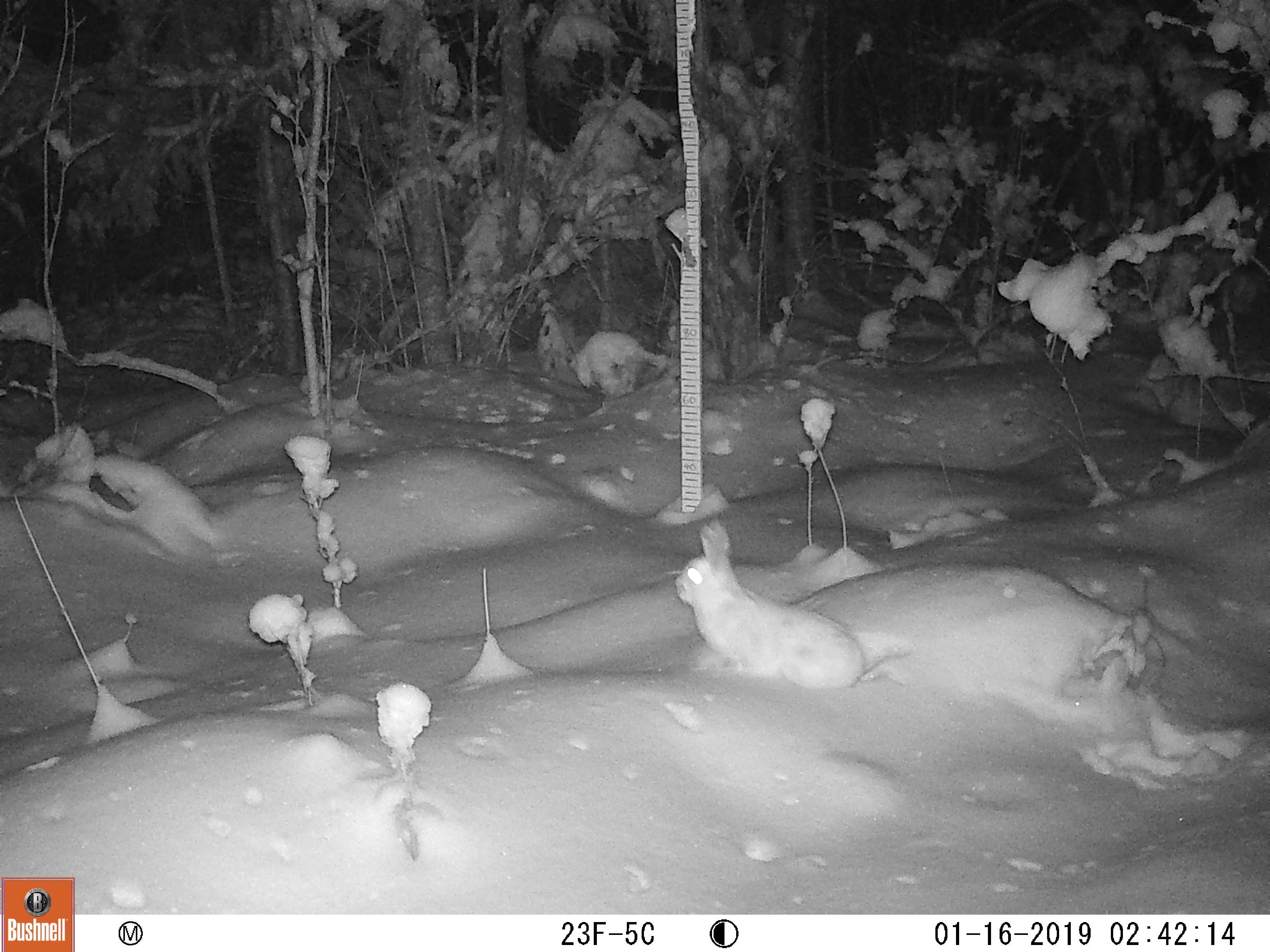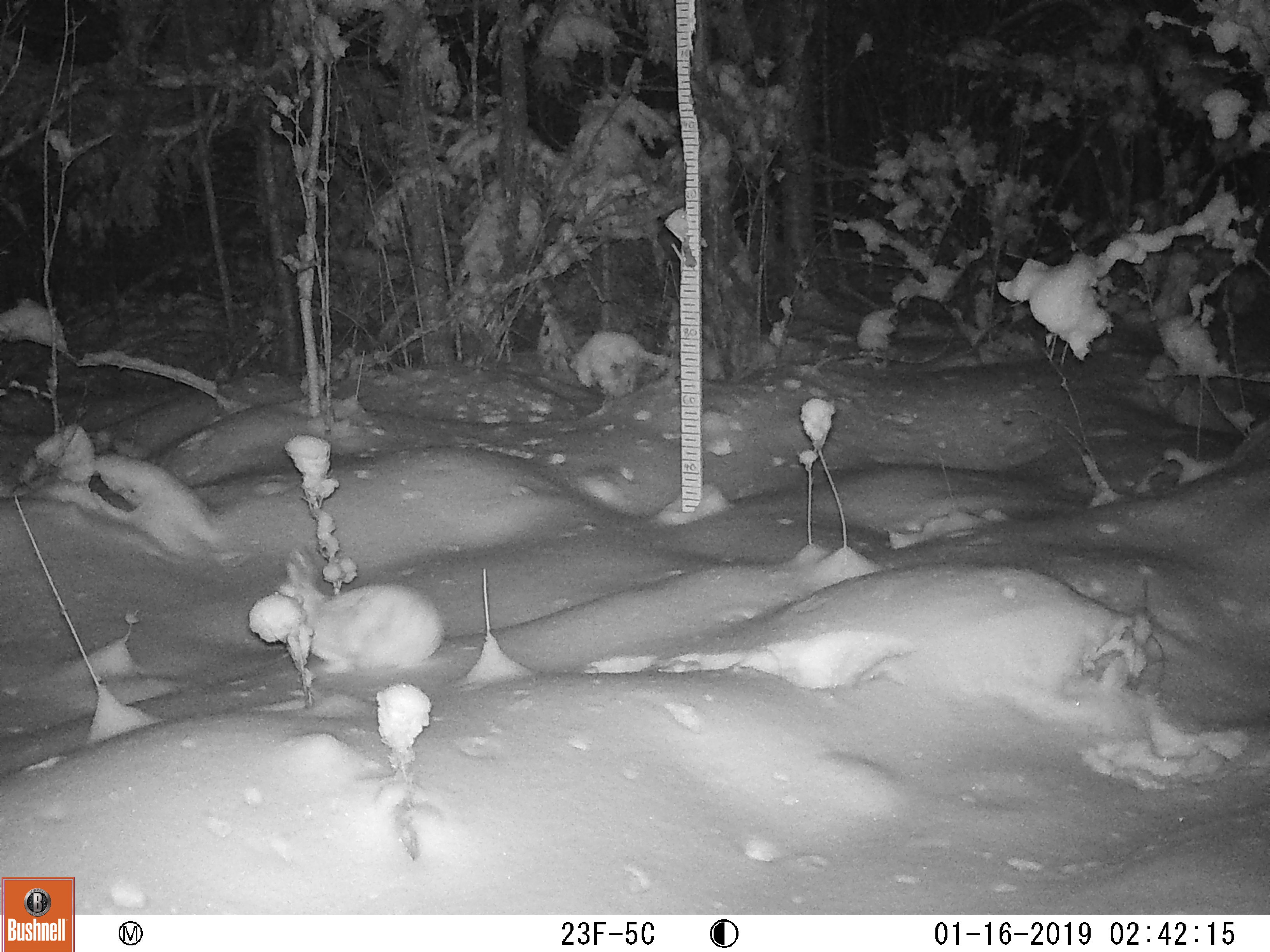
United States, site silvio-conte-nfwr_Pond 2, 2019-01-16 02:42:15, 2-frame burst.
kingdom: Animalia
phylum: Chordata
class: Mammalia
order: Lagomorpha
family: Leporidae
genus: Lepus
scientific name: Lepus americanus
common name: snowshoe hare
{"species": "snowshoe hare (Lepus americanus)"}